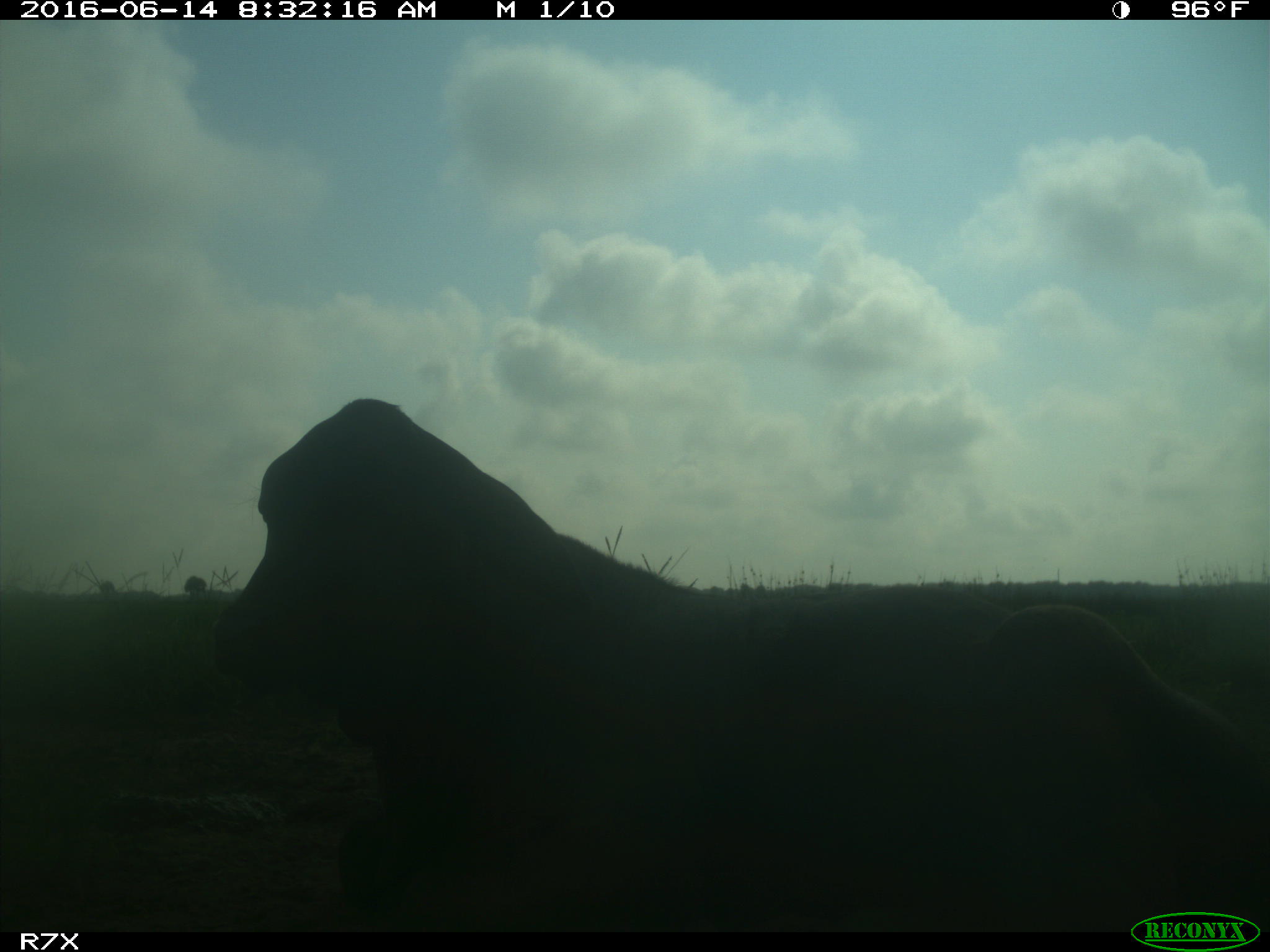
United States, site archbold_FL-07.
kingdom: Animalia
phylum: Chordata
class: Mammalia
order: Artiodactyla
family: Bovidae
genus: Bos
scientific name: Bos taurus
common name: domestic cow